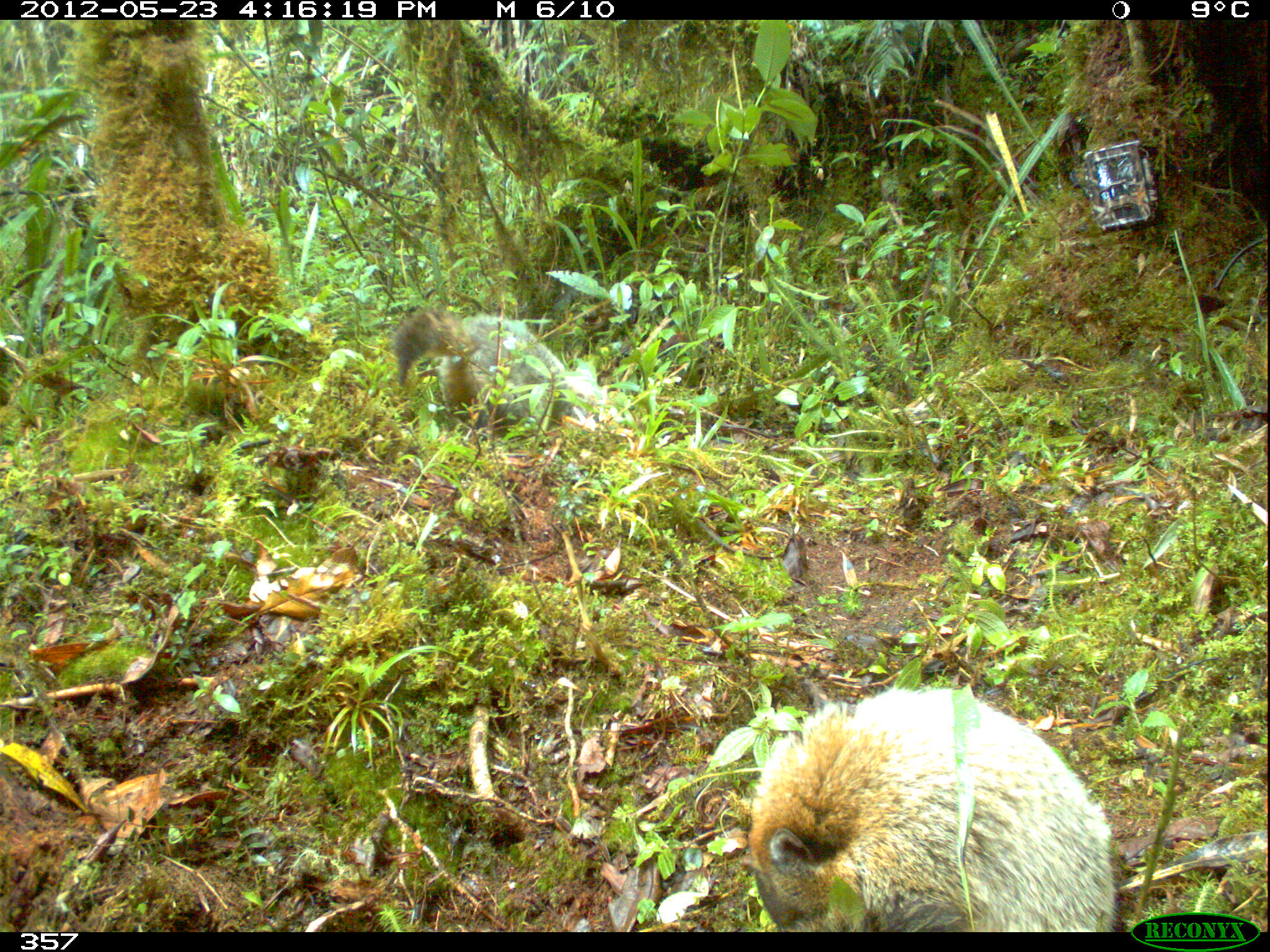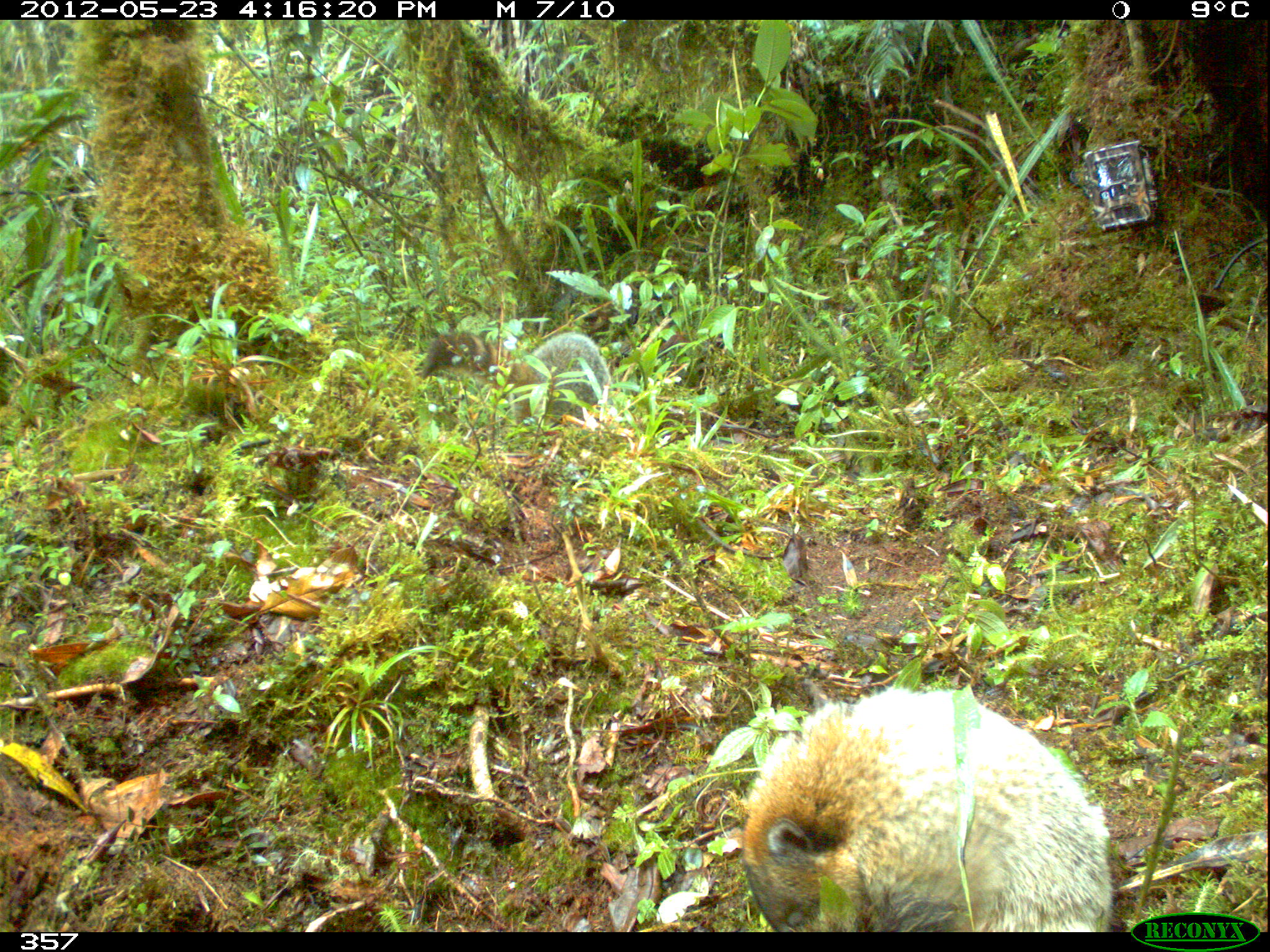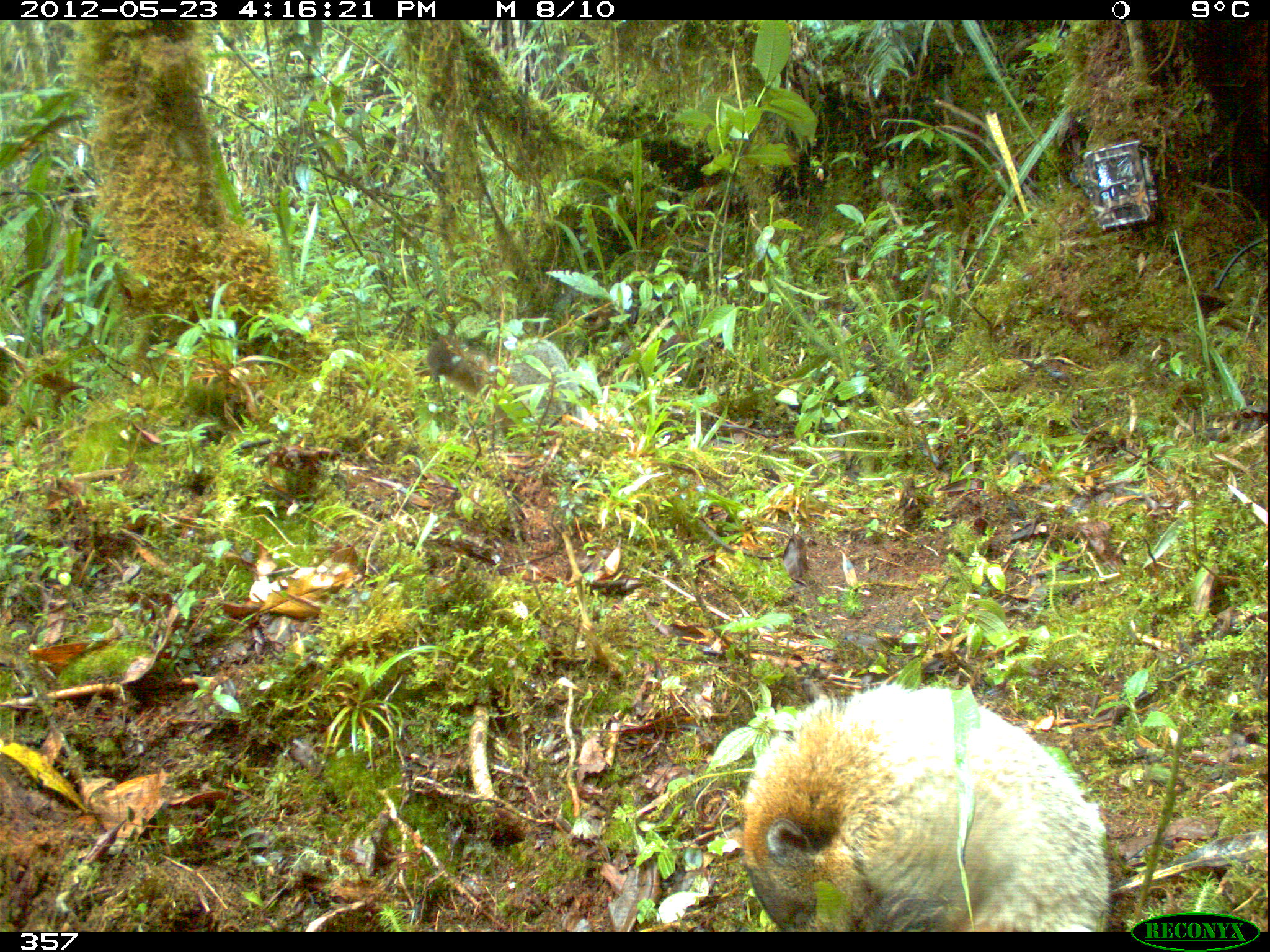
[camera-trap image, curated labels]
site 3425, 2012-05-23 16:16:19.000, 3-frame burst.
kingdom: Animalia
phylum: Chordata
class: Mammalia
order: Carnivora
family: Procyonidae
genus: Nasua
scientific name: Nasua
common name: coatis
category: unknown coati